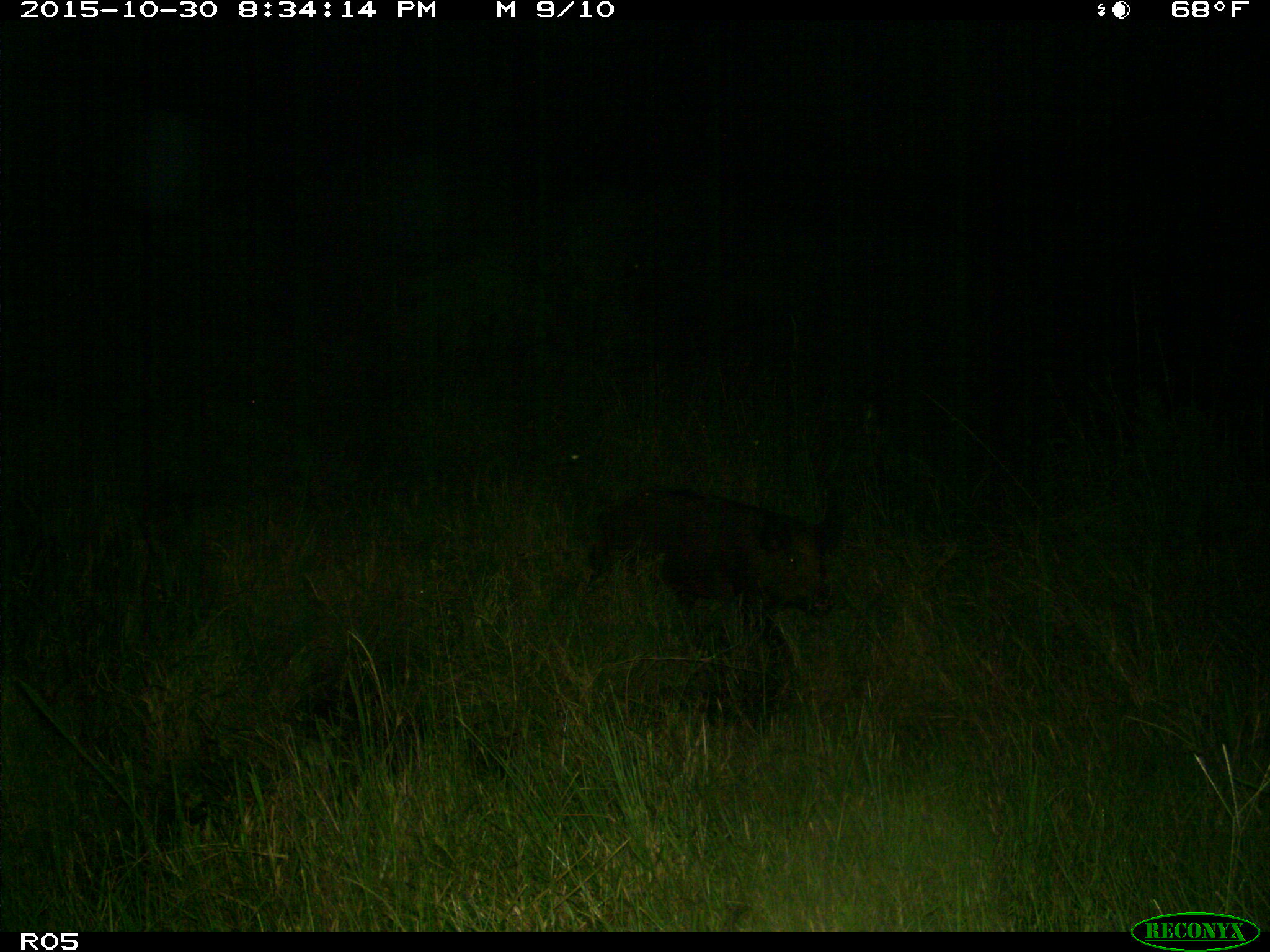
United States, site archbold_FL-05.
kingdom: Animalia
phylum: Chordata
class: Mammalia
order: Artiodactyla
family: Suidae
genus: Sus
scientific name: Sus scrofa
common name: wild boar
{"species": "Sus scrofa (wild boar)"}